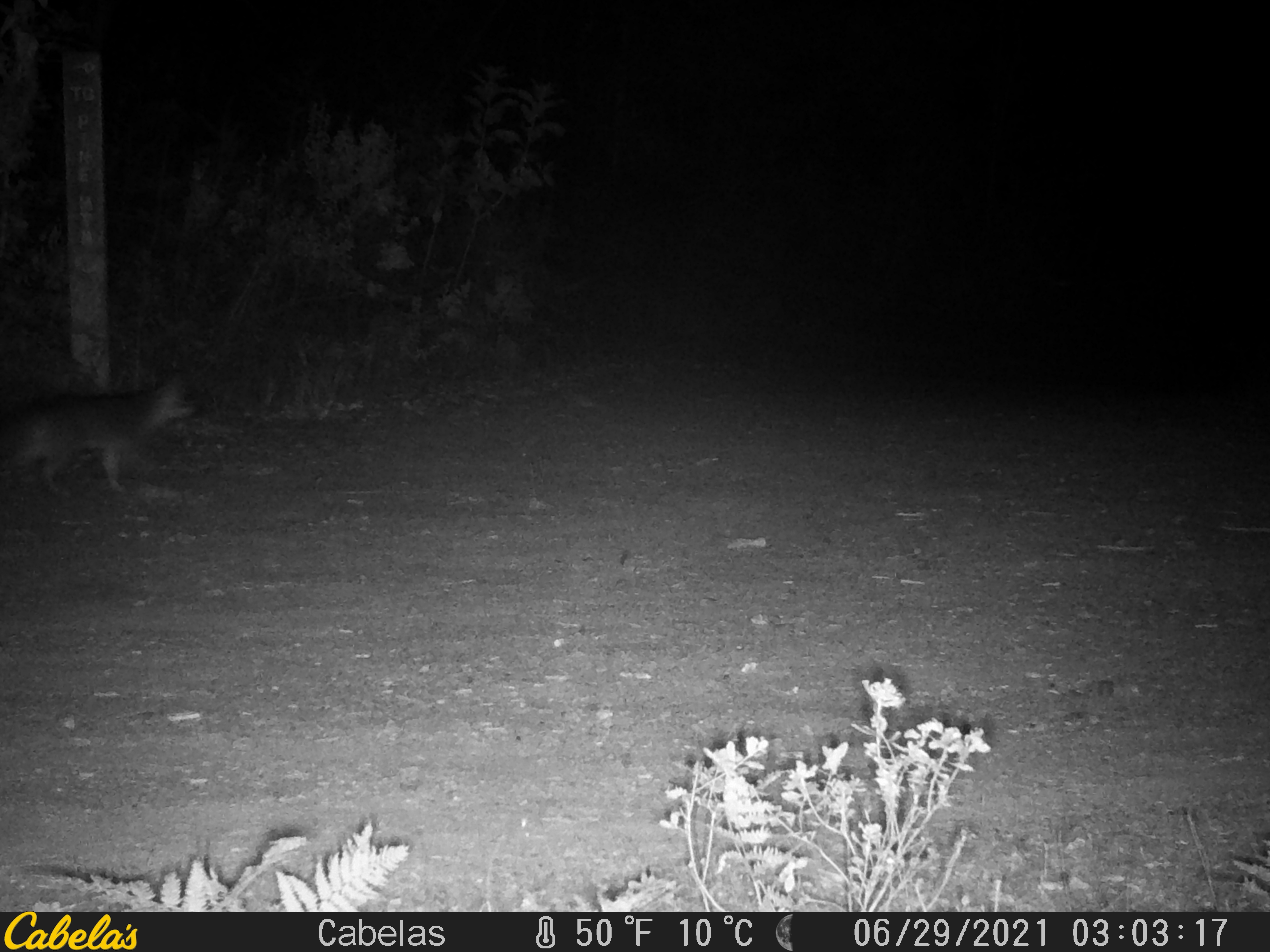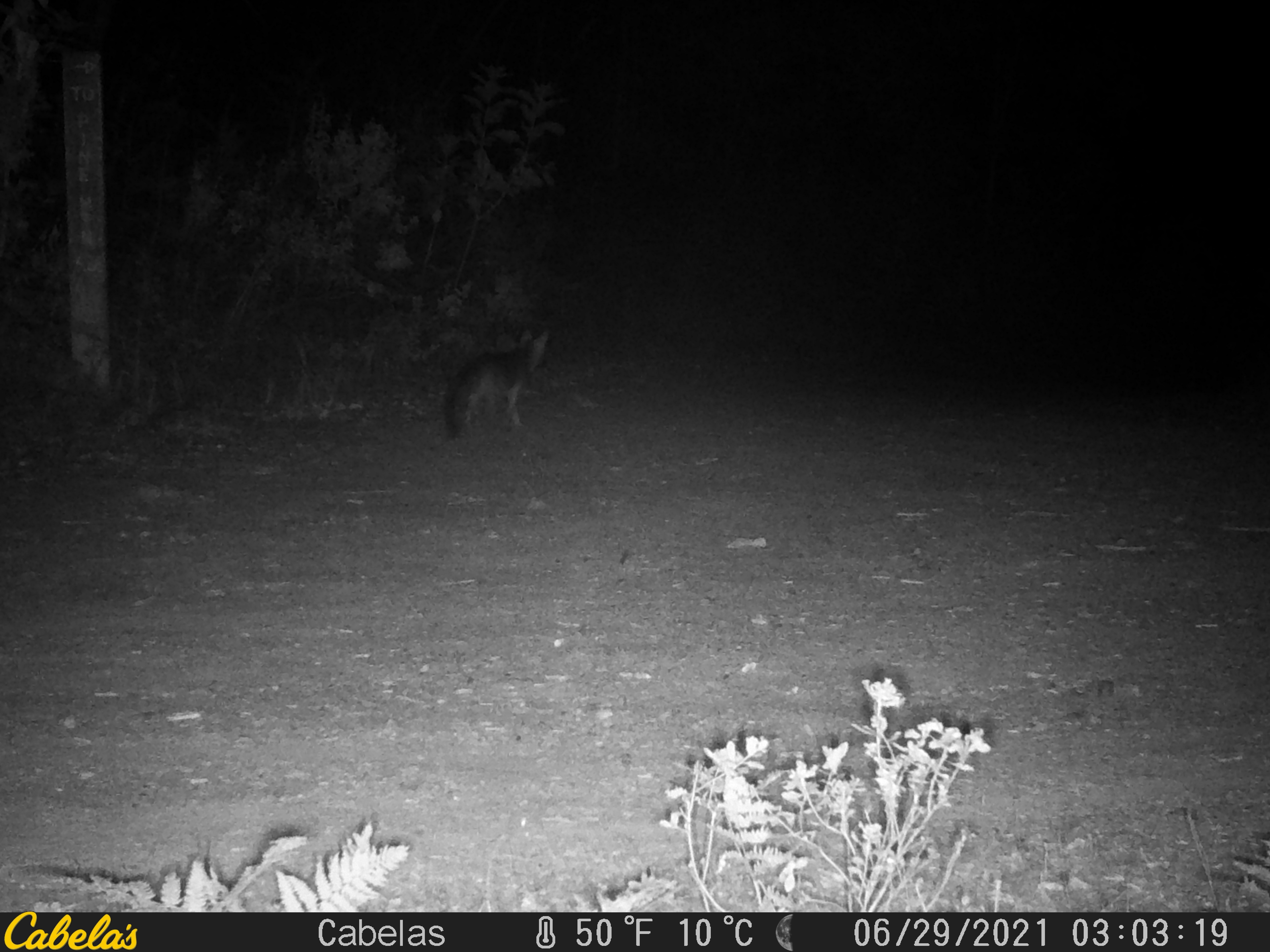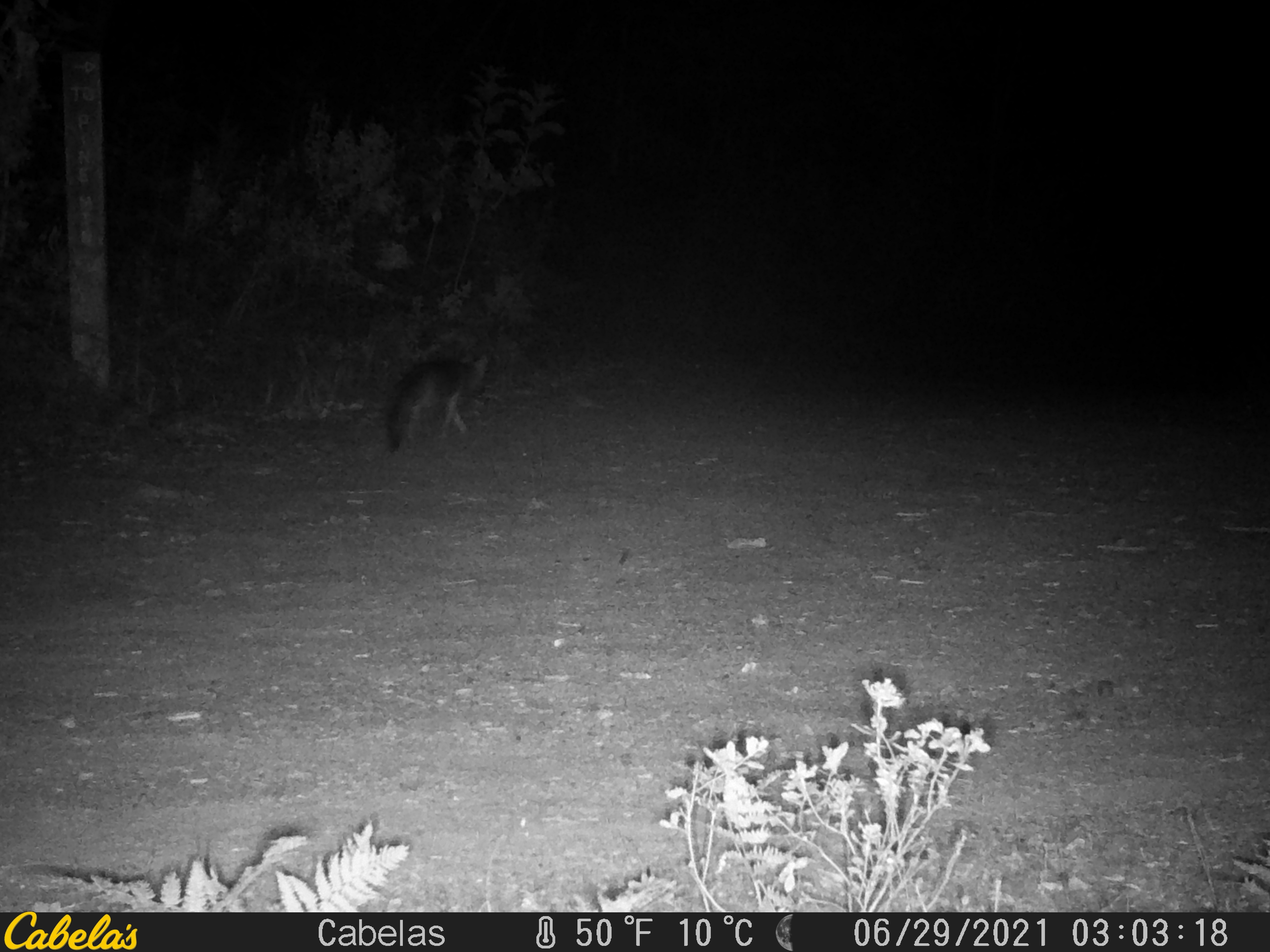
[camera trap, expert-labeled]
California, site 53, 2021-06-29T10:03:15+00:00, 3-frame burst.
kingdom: Animalia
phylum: Chordata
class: Mammalia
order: Carnivora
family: Canidae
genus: Urocyon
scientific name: Urocyon cinereoargenteus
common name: gray fox